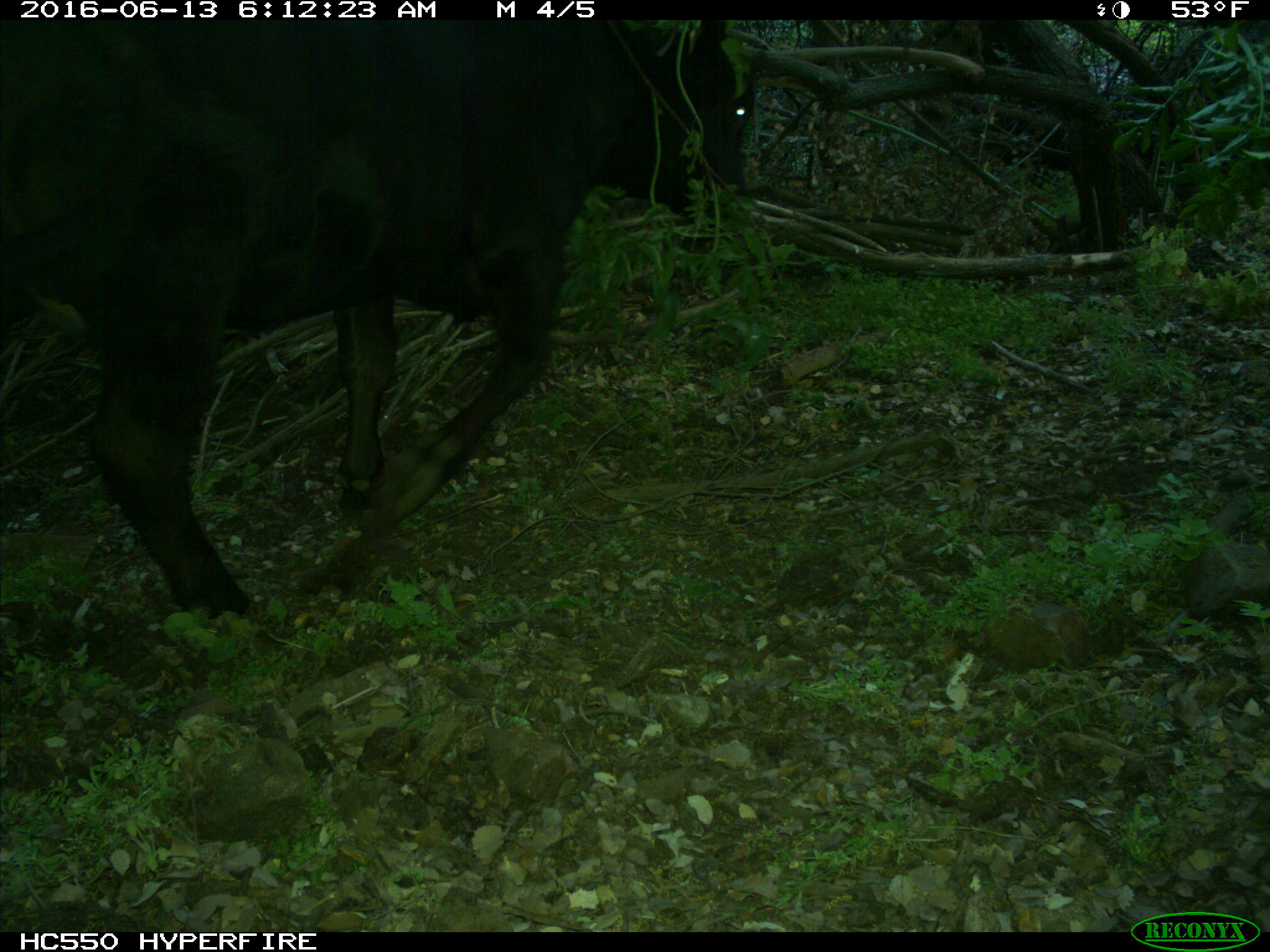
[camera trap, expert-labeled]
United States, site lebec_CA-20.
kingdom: Animalia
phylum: Chordata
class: Mammalia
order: Artiodactyla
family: Bovidae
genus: Bos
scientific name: Bos taurus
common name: domestic cow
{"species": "Bos taurus (domestic cow)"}